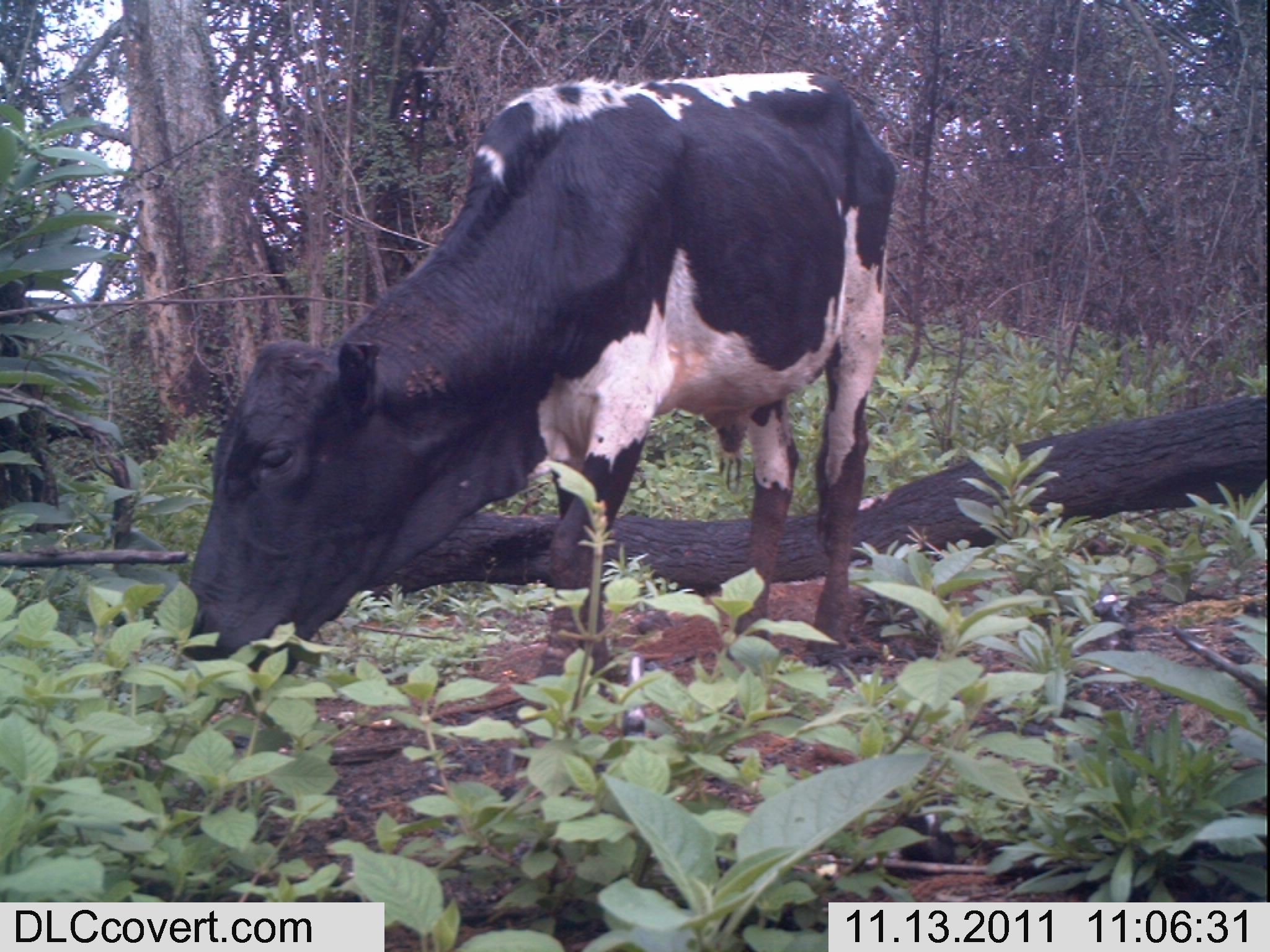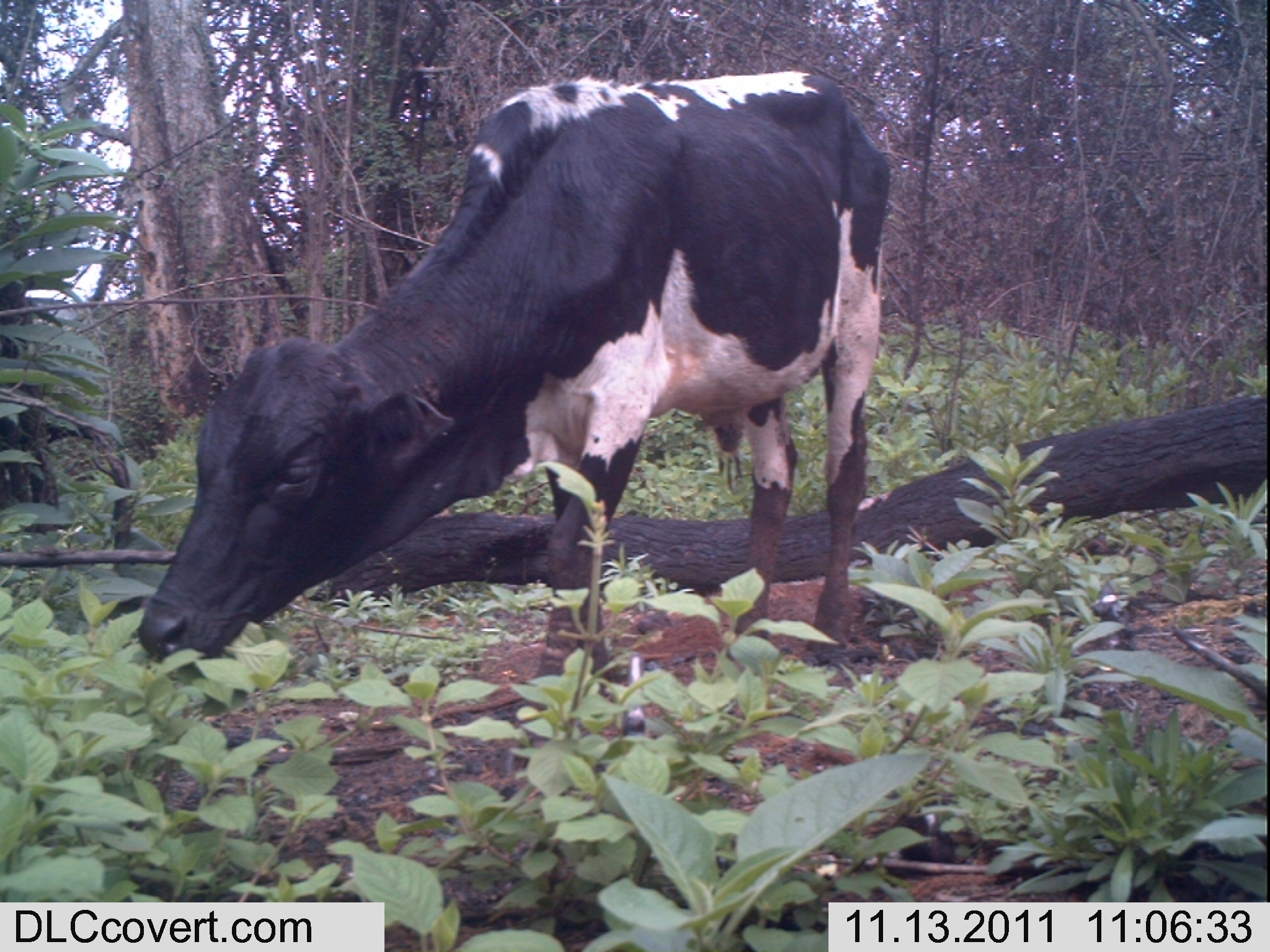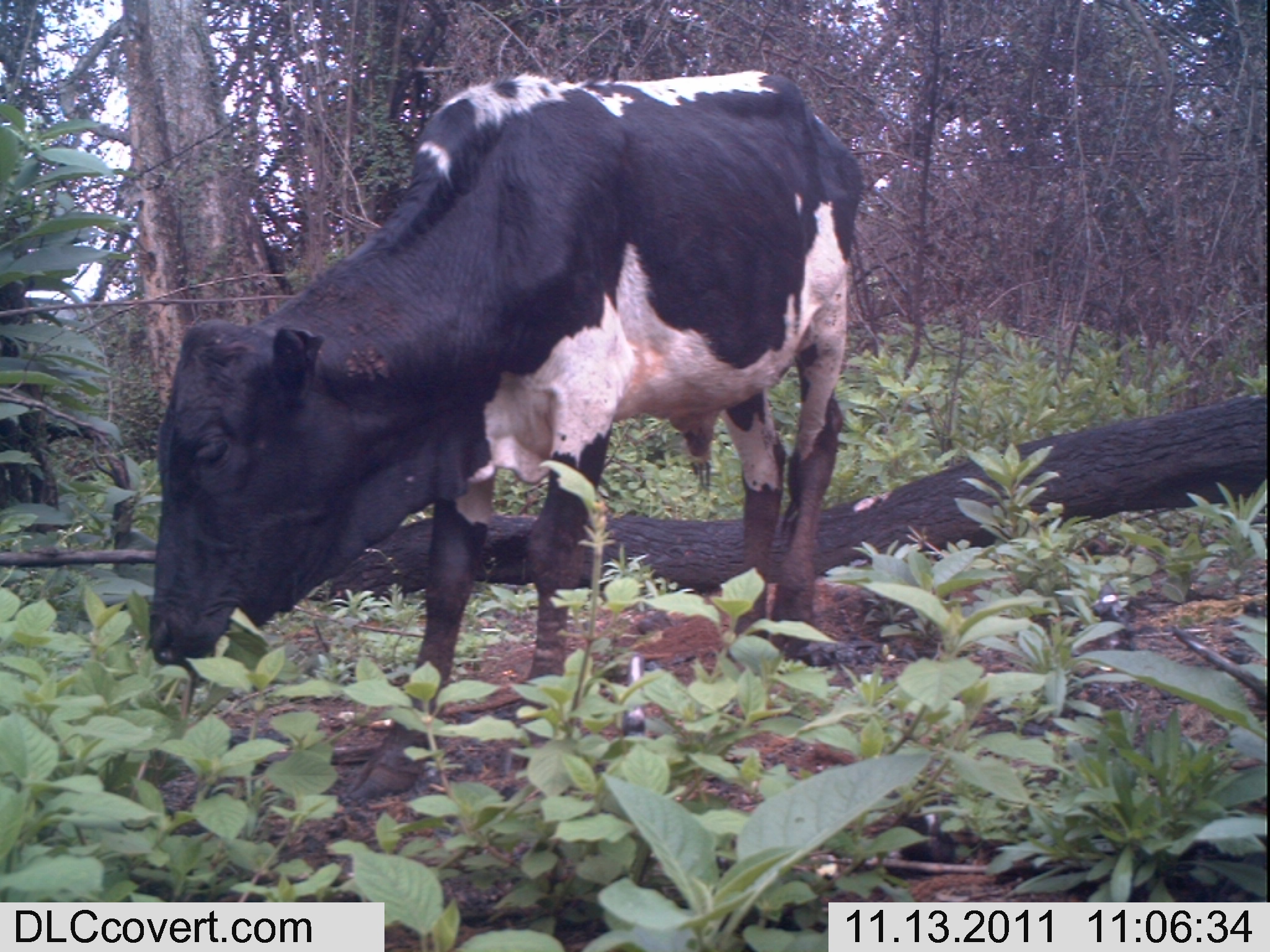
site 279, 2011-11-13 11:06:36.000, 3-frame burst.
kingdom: Animalia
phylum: Chordata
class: Mammalia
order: Artiodactyla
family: Bovidae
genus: Bos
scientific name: Bos taurus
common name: domestic cattle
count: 1